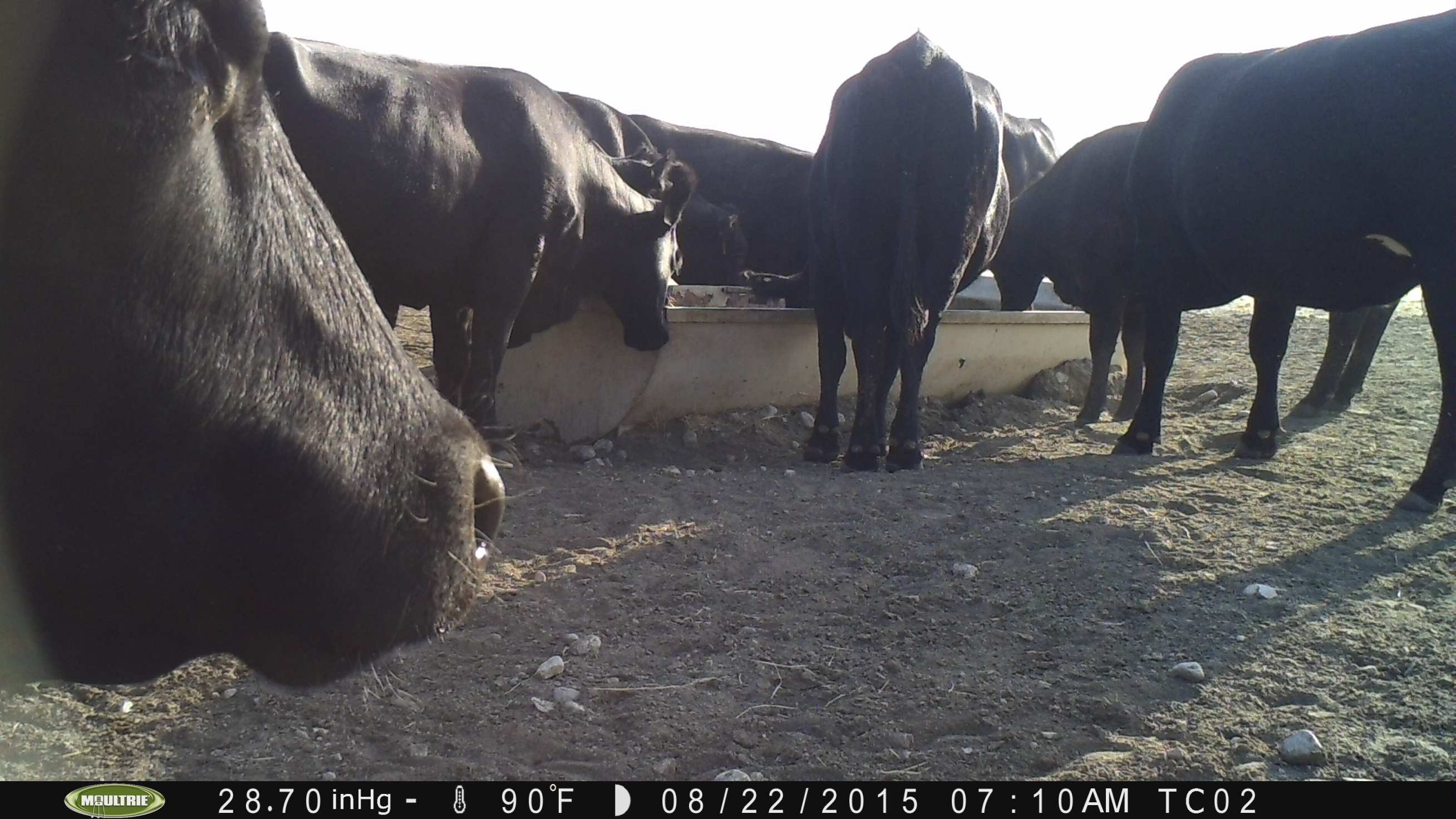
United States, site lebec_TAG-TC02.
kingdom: Animalia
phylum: Chordata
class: Mammalia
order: Artiodactyla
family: Bovidae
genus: Bos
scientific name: Bos taurus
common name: domestic cow